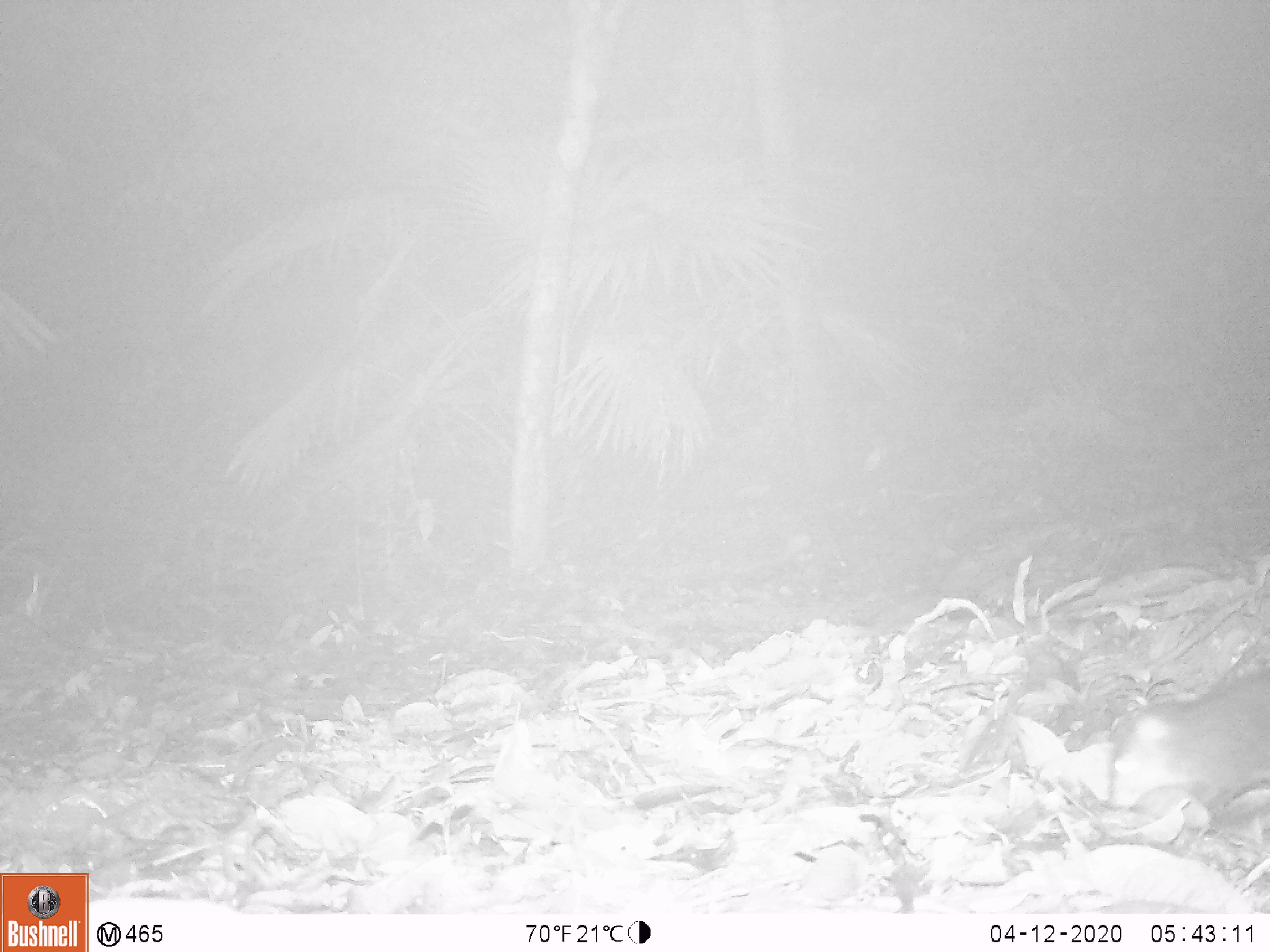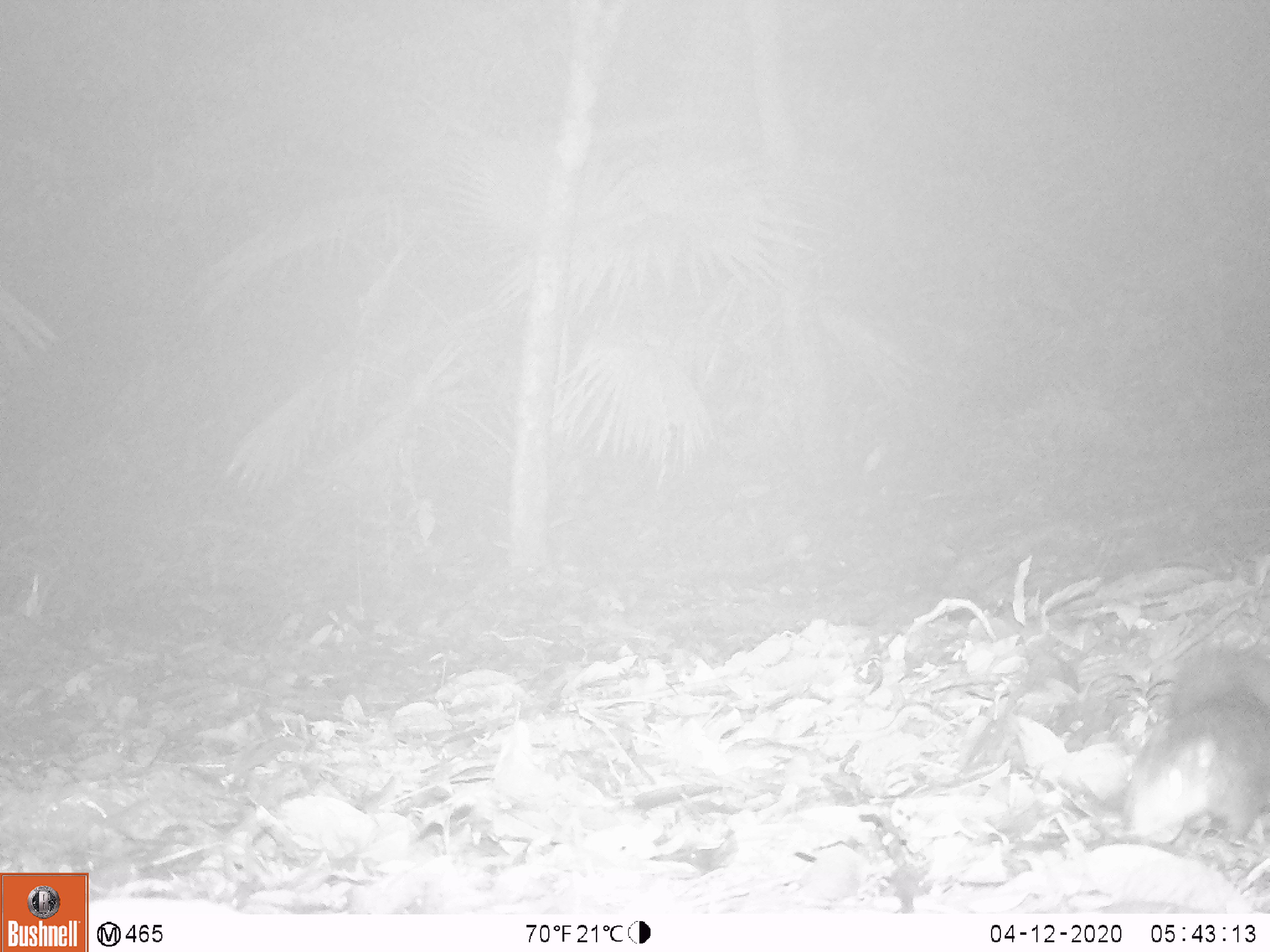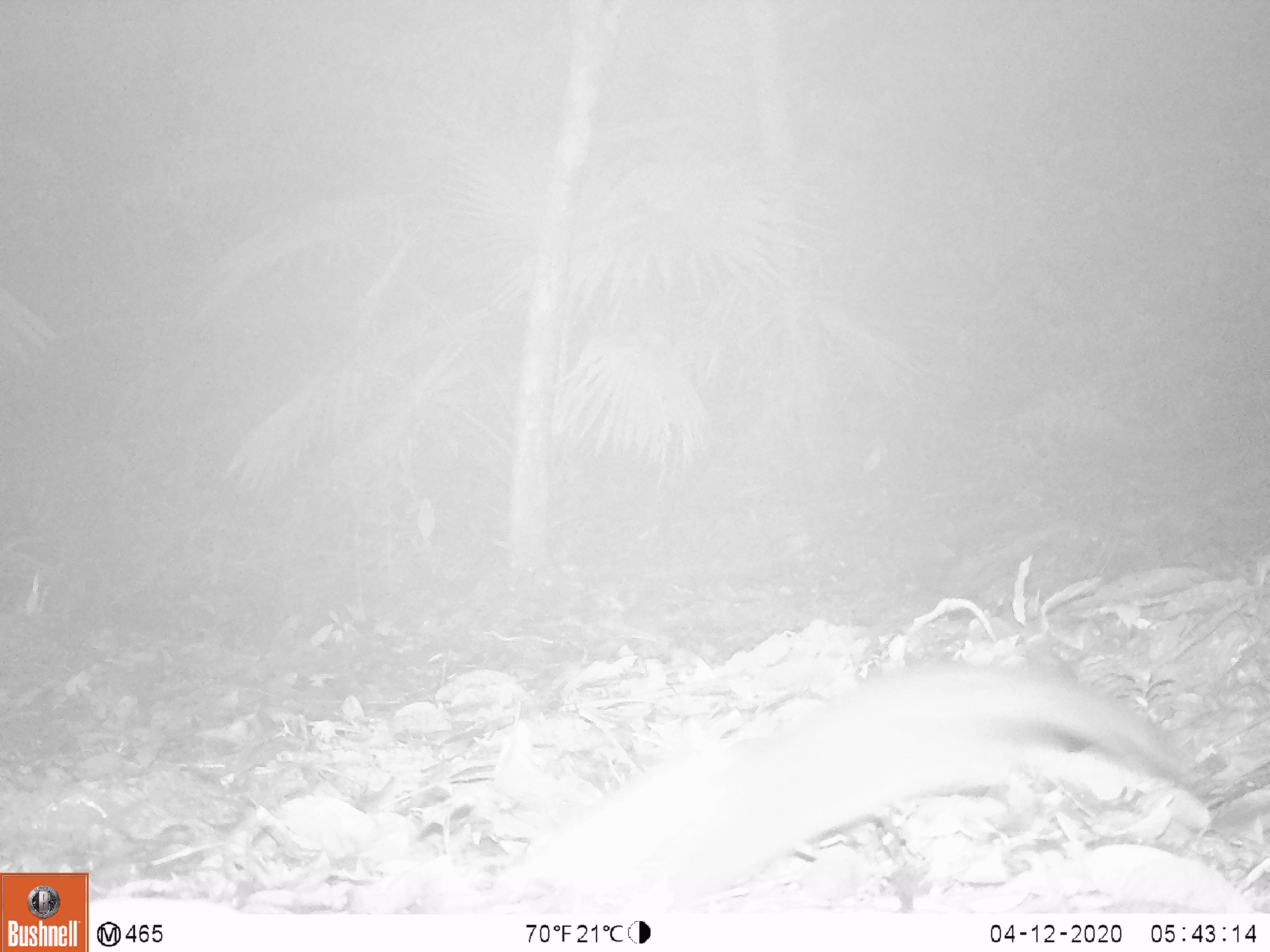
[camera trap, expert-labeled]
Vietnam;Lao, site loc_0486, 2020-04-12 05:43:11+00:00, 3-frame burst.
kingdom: Animalia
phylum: Chordata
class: Mammalia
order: Rodentia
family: Sciuridae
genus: Dremomys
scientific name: Dremomys rufigenis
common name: red-cheeked squirrel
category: red cheeked squirrel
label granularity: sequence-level